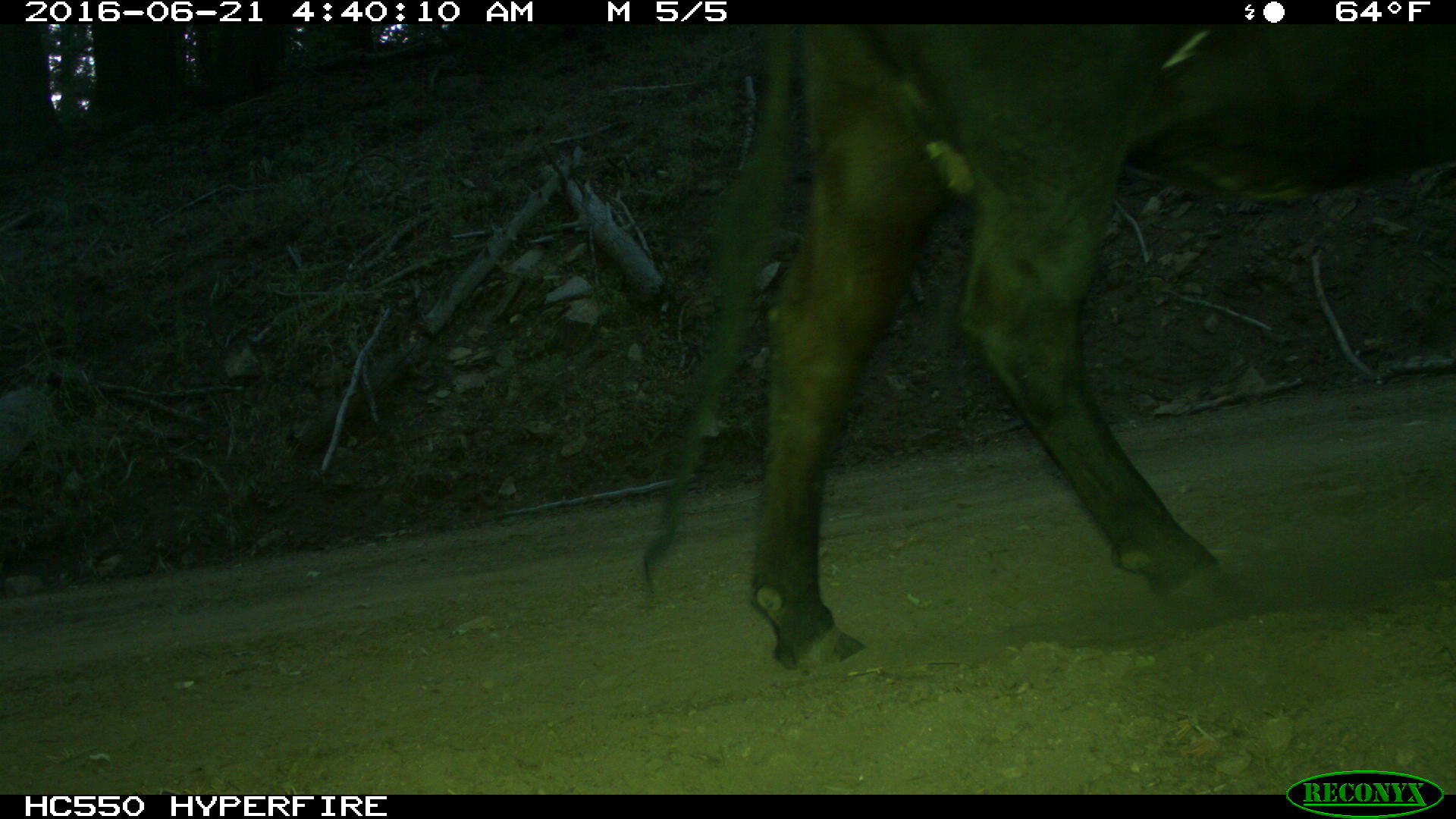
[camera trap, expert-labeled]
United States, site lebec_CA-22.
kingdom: Animalia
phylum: Chordata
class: Mammalia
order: Artiodactyla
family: Bovidae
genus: Bos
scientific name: Bos taurus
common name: domestic cow